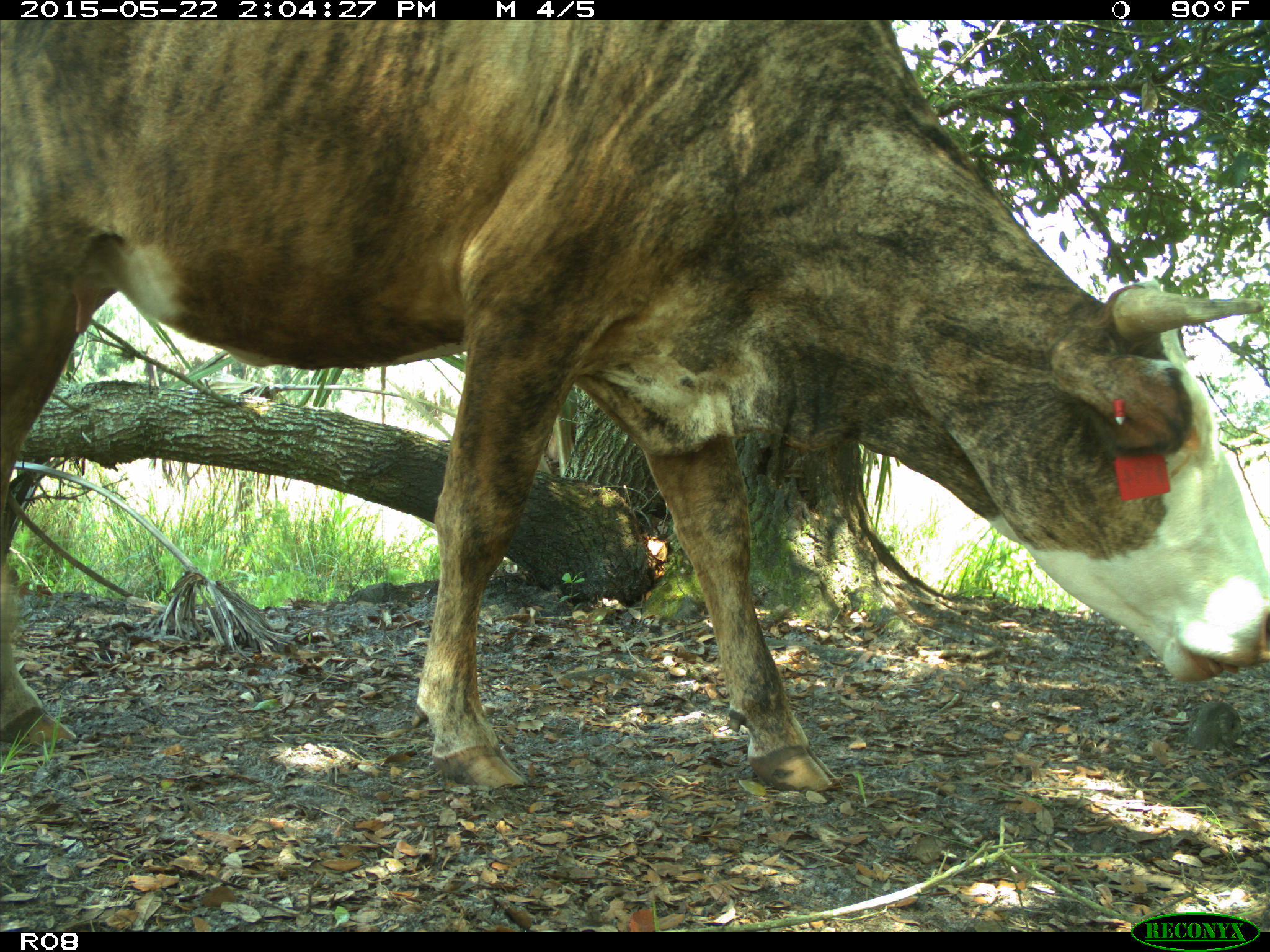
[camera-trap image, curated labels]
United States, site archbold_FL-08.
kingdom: Animalia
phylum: Chordata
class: Mammalia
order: Artiodactyla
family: Bovidae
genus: Bos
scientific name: Bos taurus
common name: domestic cow